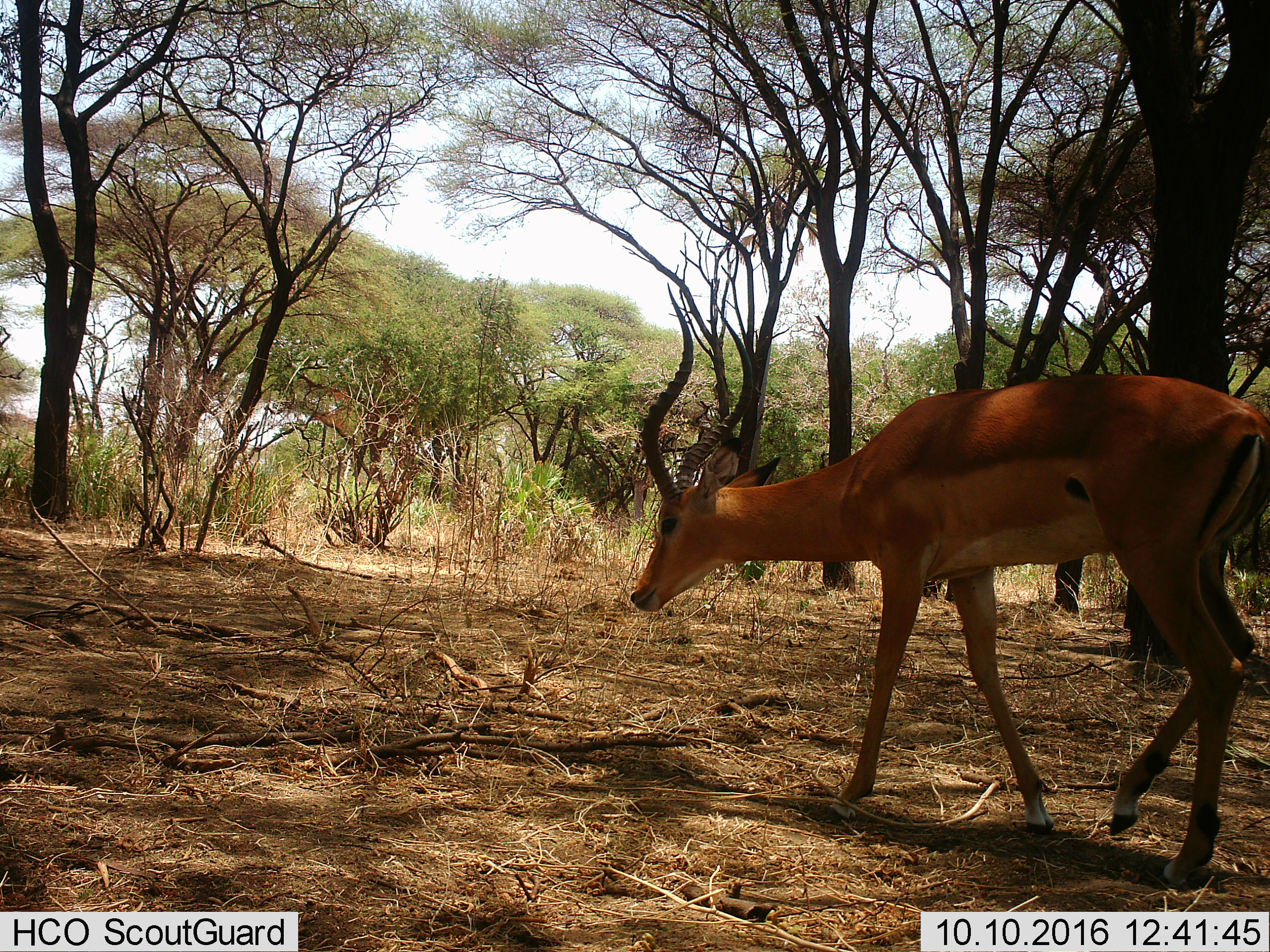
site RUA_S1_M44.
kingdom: Animalia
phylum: Chordata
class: Mammalia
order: Artiodactyla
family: Bovidae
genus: Aepyceros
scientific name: Aepyceros melampus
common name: impala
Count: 1.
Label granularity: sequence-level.